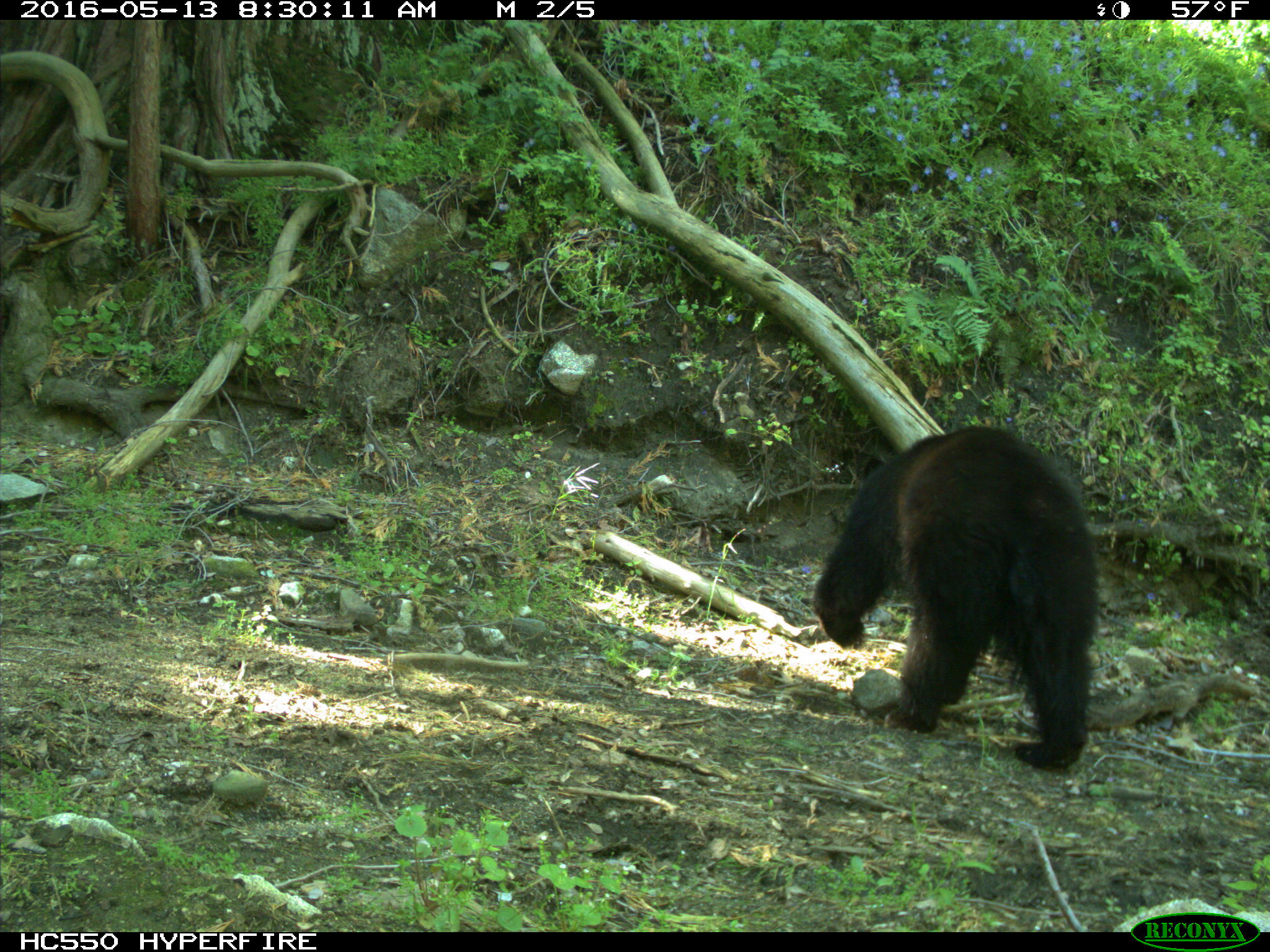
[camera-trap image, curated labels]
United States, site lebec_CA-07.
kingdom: Animalia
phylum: Chordata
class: Mammalia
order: Carnivora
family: Ursidae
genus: Ursus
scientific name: Ursus americanus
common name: american black bear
Ursus americanus (american black bear).